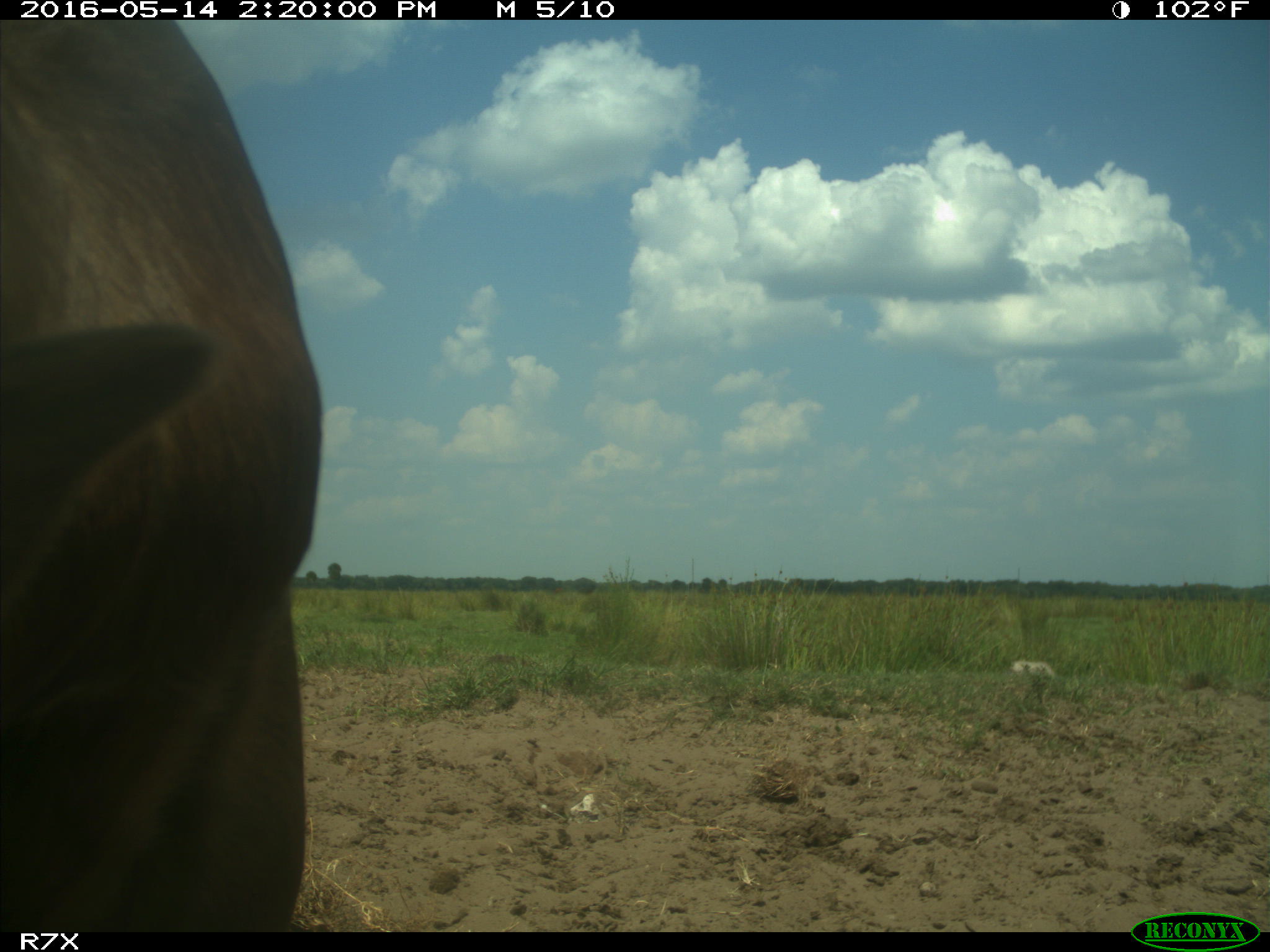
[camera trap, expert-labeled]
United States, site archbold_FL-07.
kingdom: Animalia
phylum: Chordata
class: Mammalia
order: Artiodactyla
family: Bovidae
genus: Bos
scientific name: Bos taurus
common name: domestic cow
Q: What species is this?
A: Bos taurus (domestic cow).